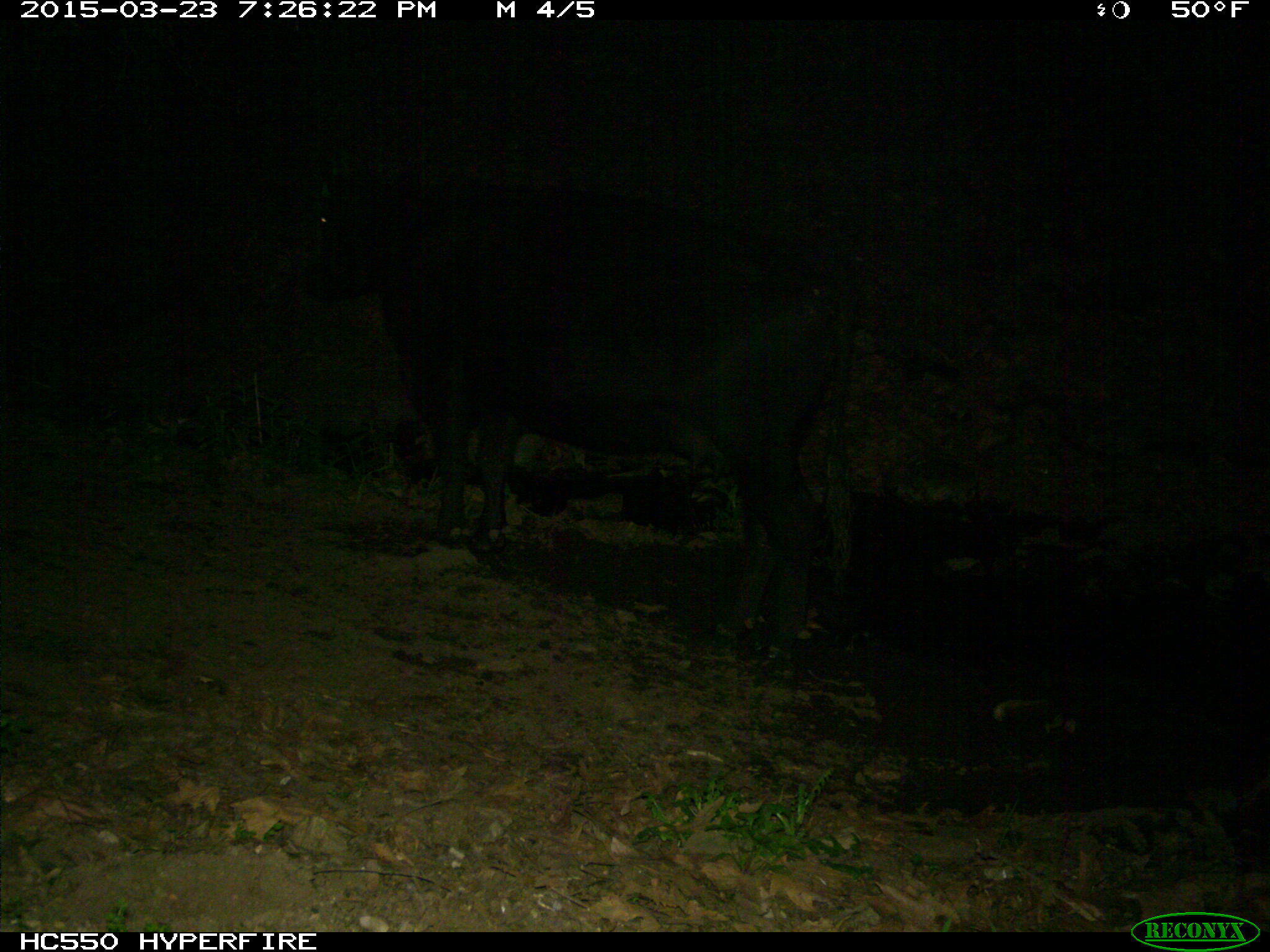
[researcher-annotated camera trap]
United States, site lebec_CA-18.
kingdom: Animalia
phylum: Chordata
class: Mammalia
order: Artiodactyla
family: Bovidae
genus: Bos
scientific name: Bos taurus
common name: domestic cow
Bos taurus (domestic cow).